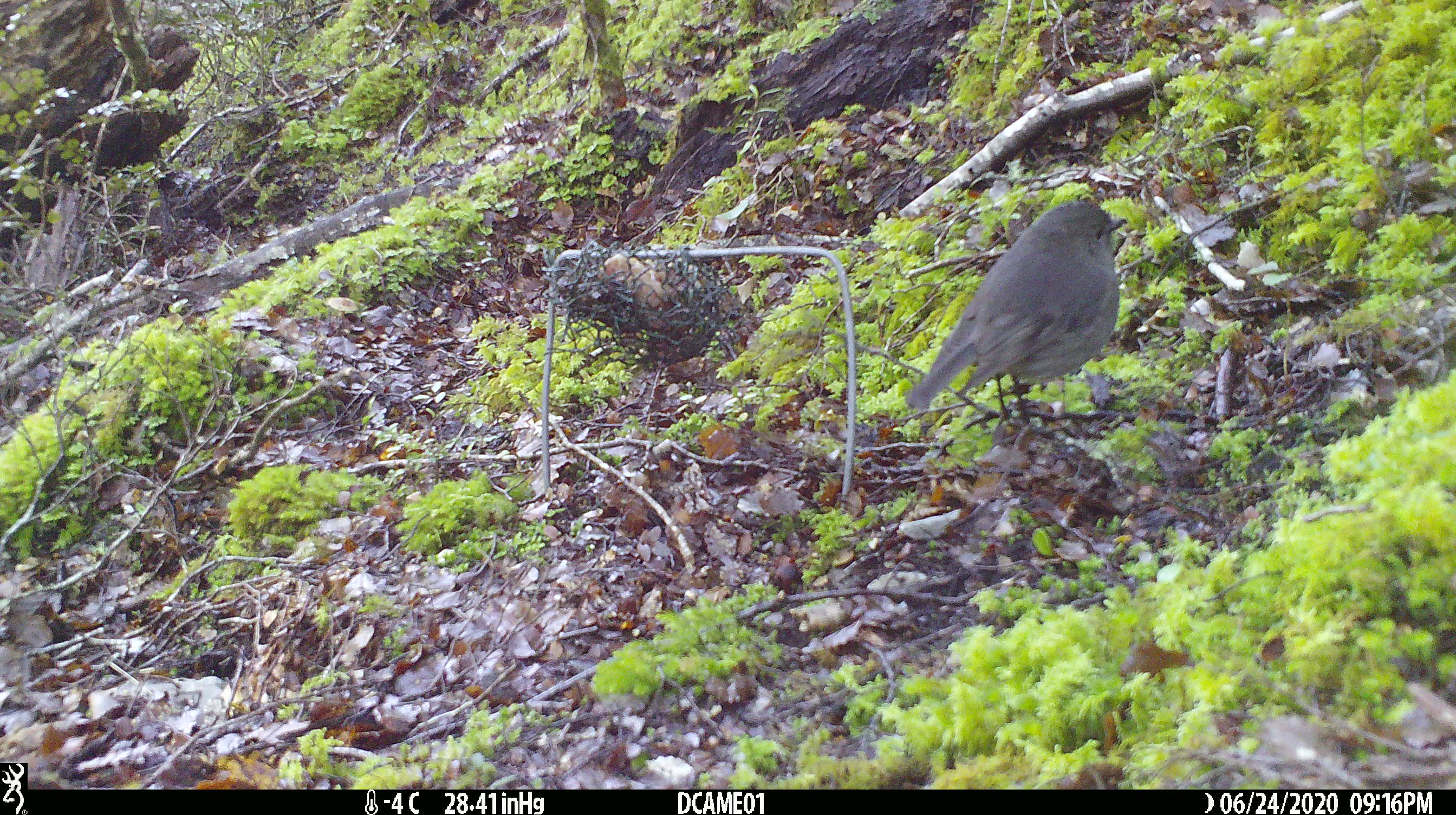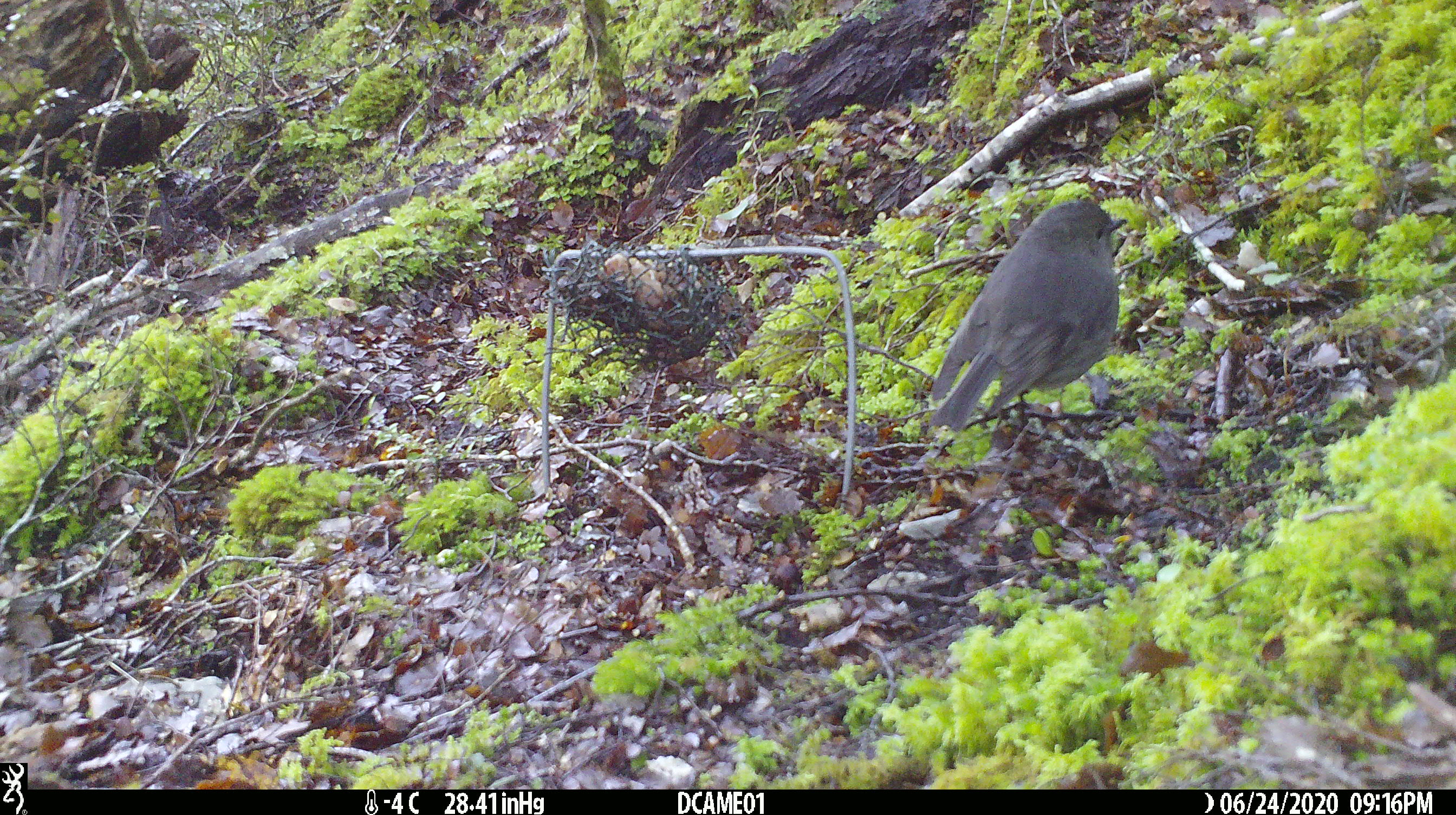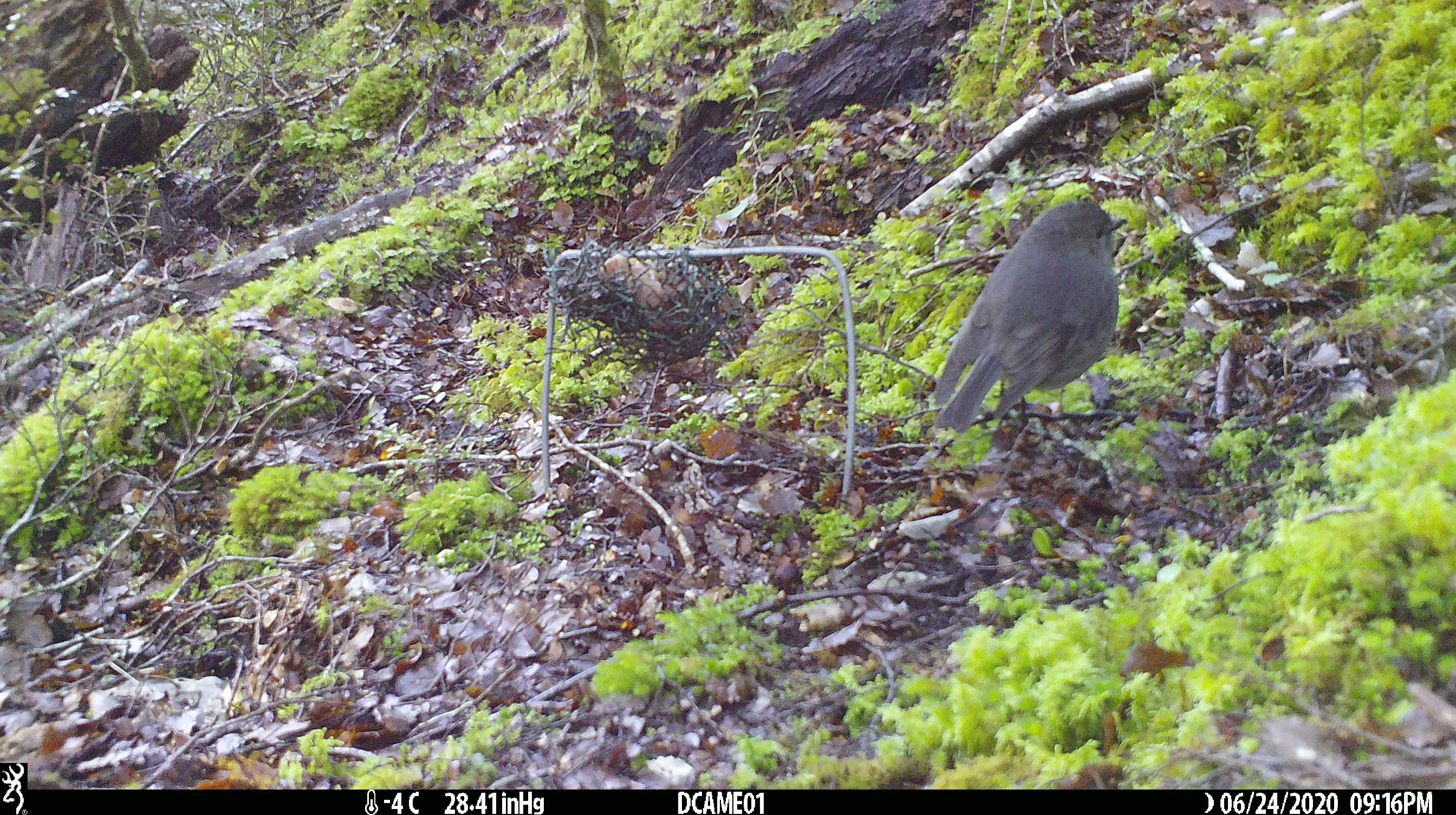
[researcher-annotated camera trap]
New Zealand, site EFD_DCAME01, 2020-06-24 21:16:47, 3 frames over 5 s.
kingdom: Animalia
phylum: Chordata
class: Aves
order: Passeriformes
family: Petroicidae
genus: Petroica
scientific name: Petroica australis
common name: new zealand robin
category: robin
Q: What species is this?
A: Robin (new zealand robin) (Petroica australis).